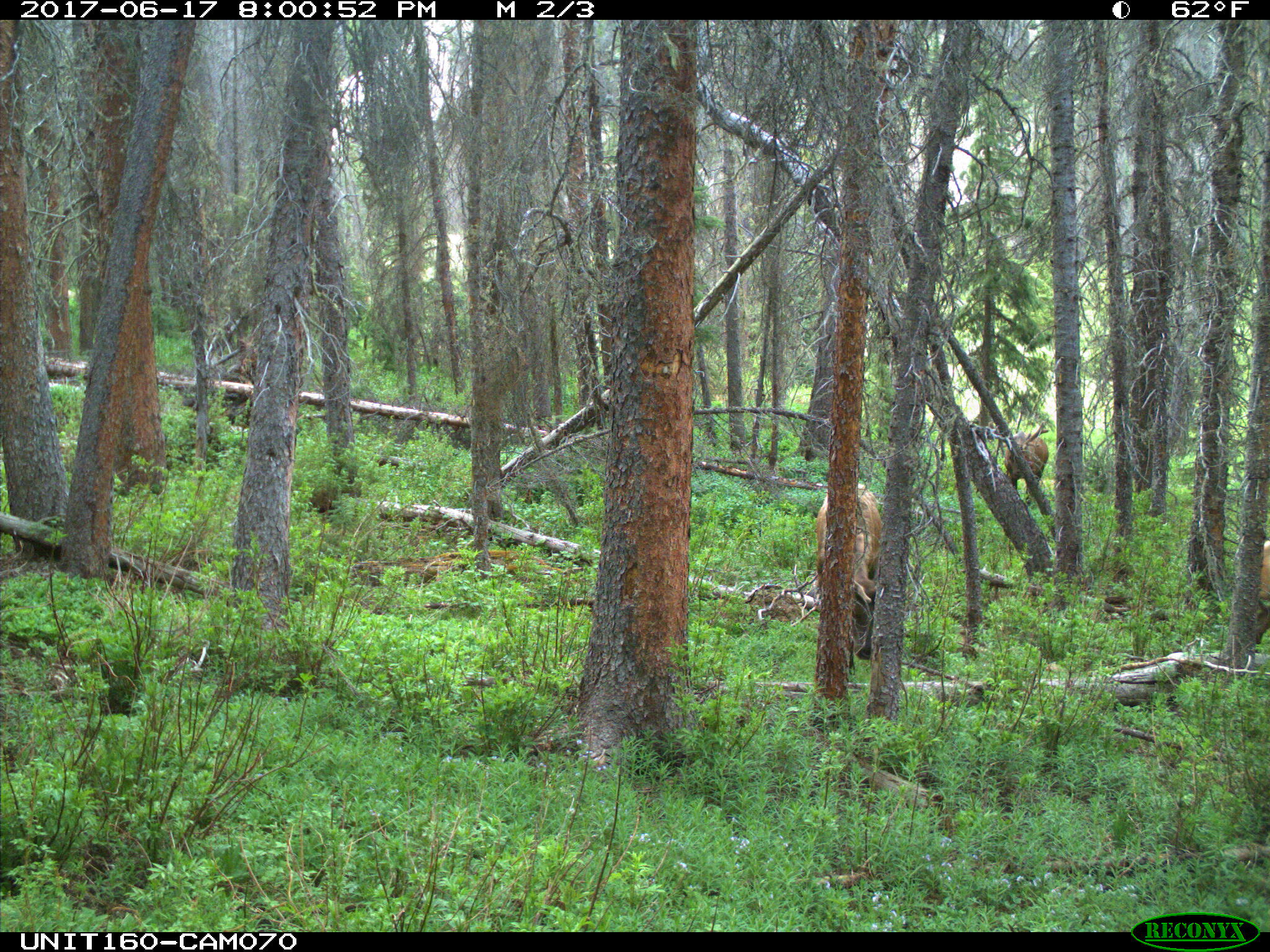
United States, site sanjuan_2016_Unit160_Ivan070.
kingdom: Animalia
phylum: Chordata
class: Mammalia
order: Artiodactyla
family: Cervidae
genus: Cervus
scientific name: Cervus elaphus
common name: red deer